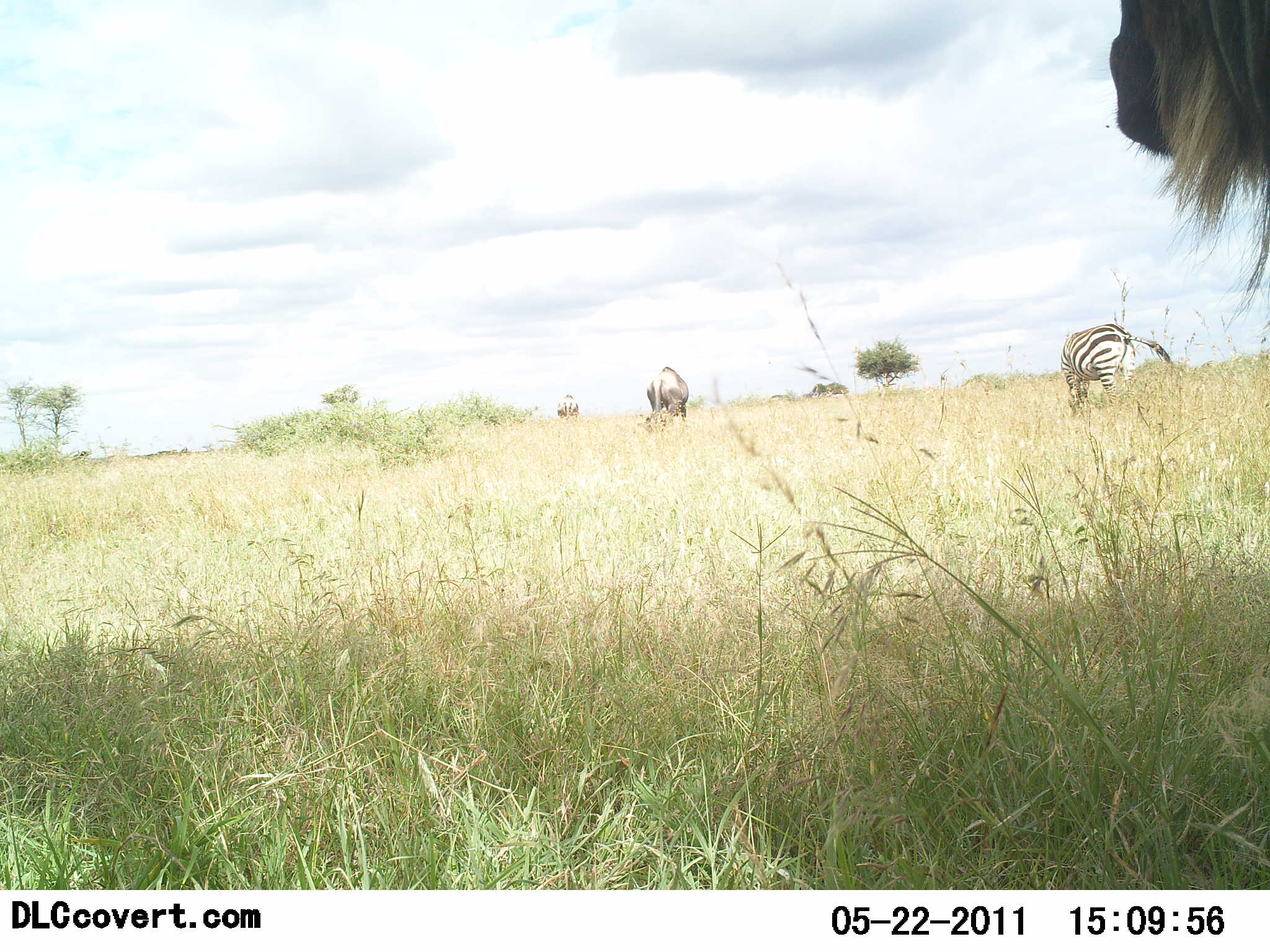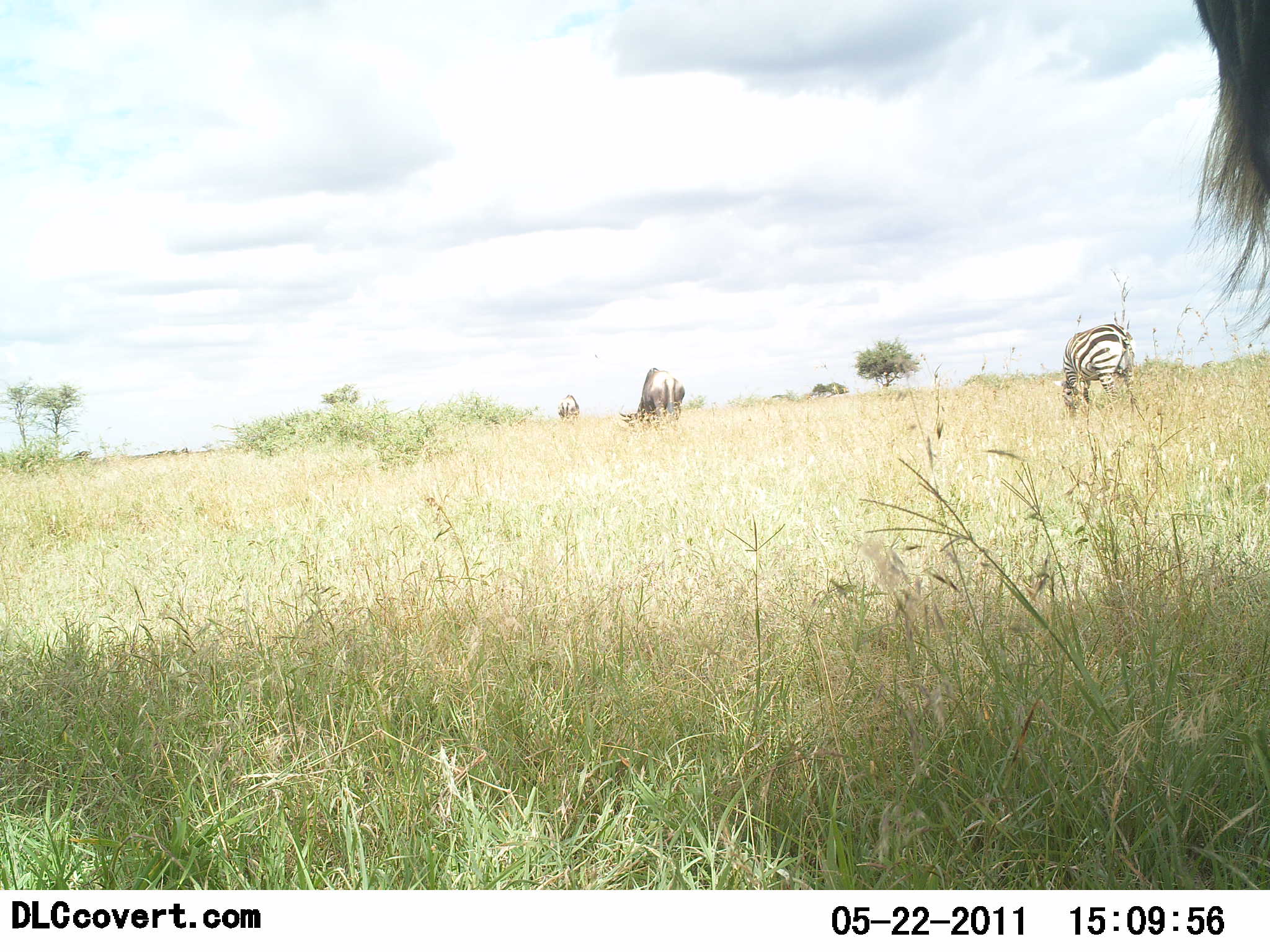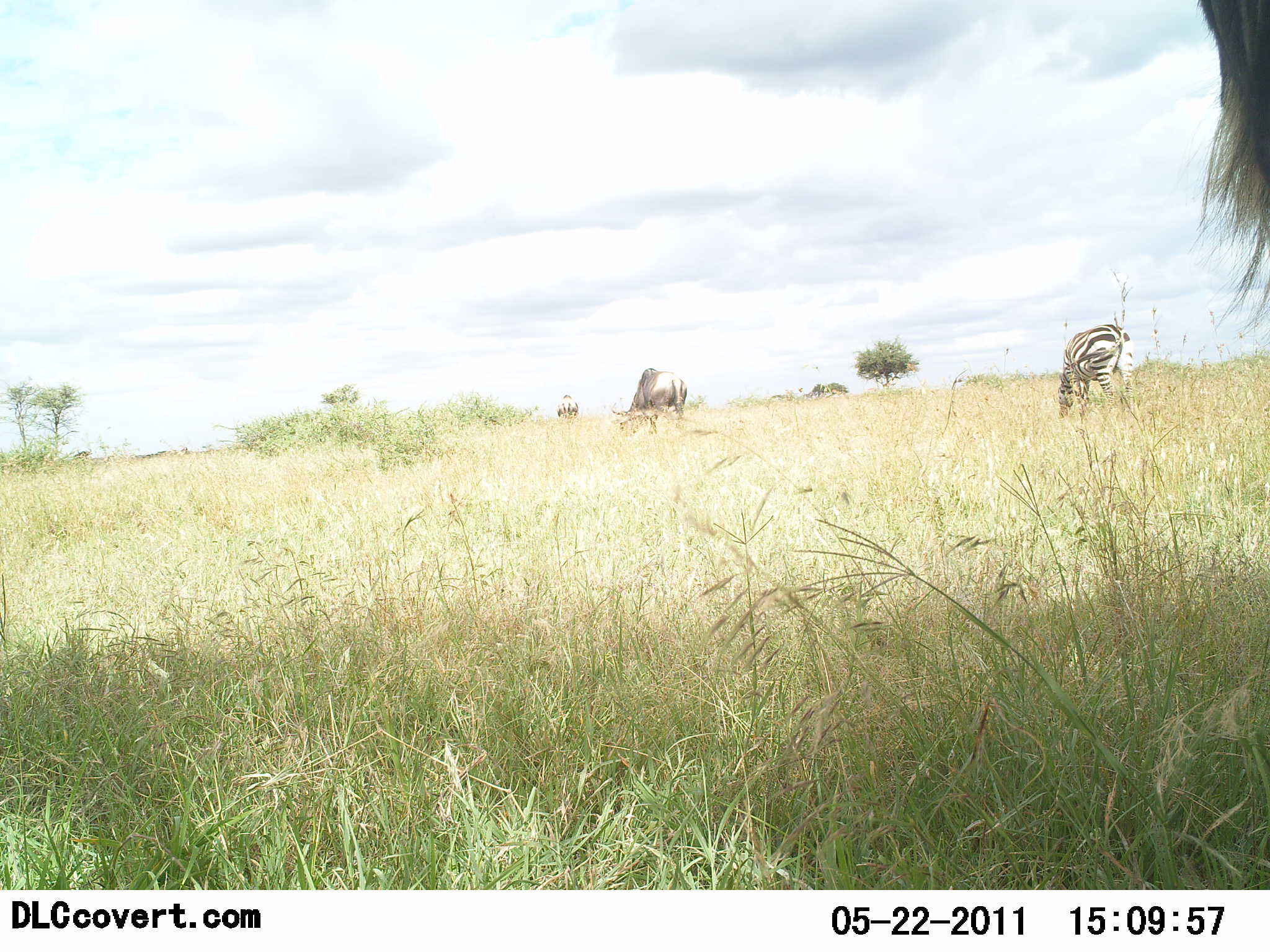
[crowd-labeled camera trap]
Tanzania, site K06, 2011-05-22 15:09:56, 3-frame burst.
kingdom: Animalia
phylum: Chordata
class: Mammalia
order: Artiodactyla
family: Bovidae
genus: Connochaetes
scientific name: Connochaetes taurinus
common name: blue wildebeest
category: wildebeest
Wildebeest (blue wildebeest) (Connochaetes taurinus), count 3. Behavior (volunteer vote fractions): standing 71%, resting 0%, moving 7%, interacting 0%. Young present (vote fraction): 0%. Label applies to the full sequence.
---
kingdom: Animalia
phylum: Chordata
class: Mammalia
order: Perissodactyla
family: Equidae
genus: Equus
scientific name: Equus quagga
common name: plains zebra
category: zebra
Zebra (plains zebra) (Equus quagga), count 1. Behavior (volunteer vote fractions): standing 11%, resting 0%, moving 0%, interacting 0%. Young present (vote fraction): 0%. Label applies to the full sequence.